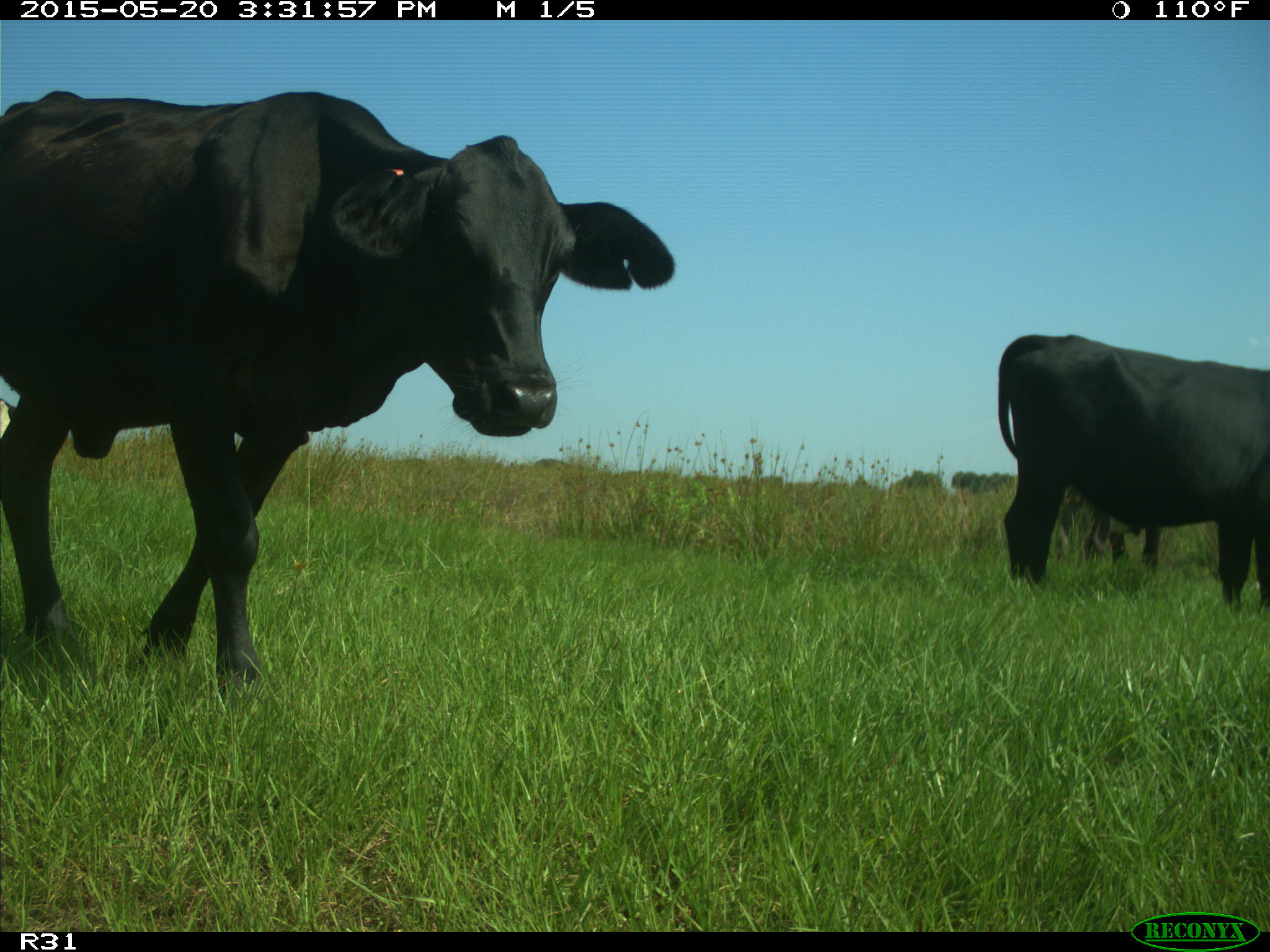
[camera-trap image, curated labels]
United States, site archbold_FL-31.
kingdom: Animalia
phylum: Chordata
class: Mammalia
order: Artiodactyla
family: Bovidae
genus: Bos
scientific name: Bos taurus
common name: domestic cow